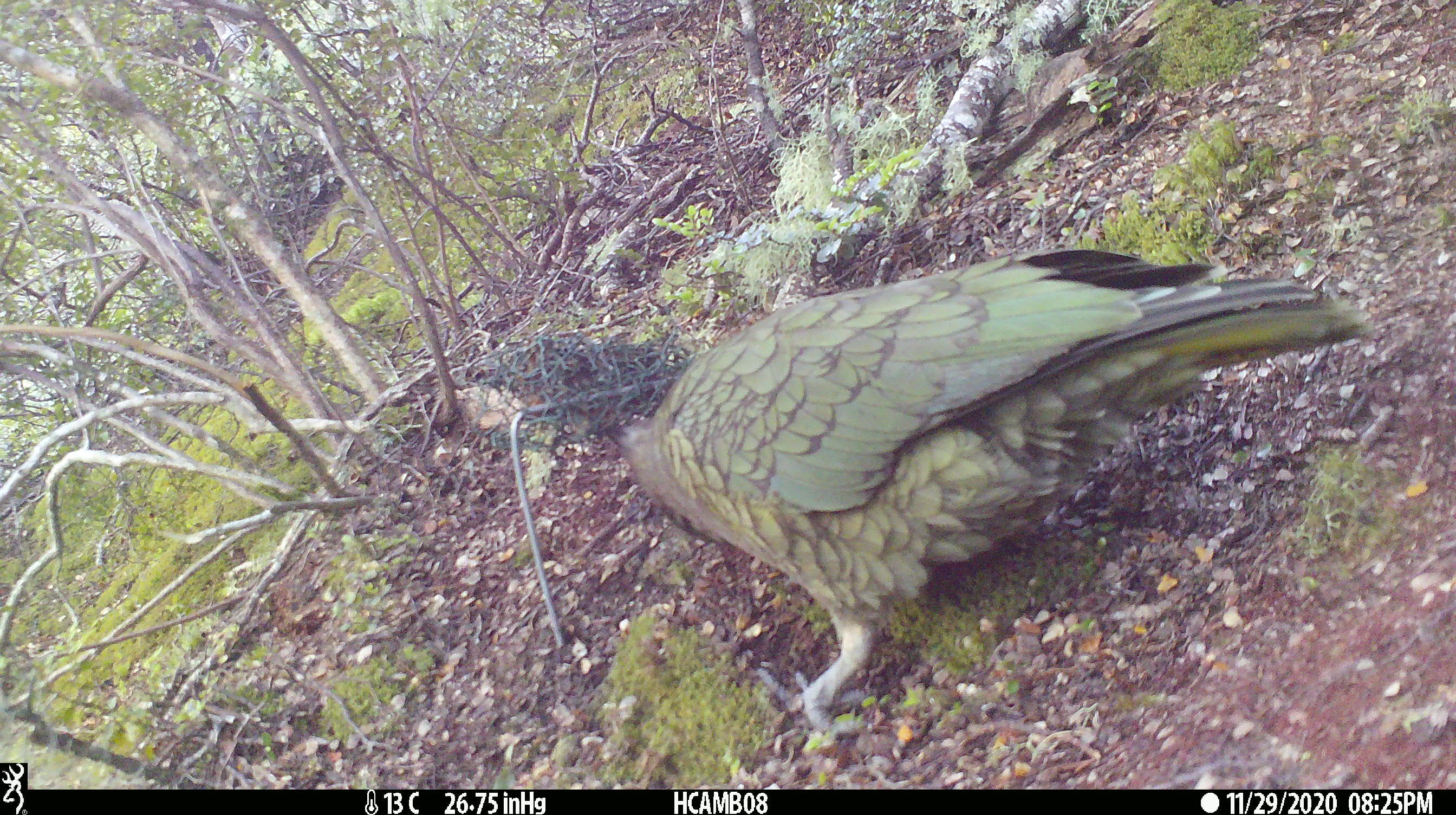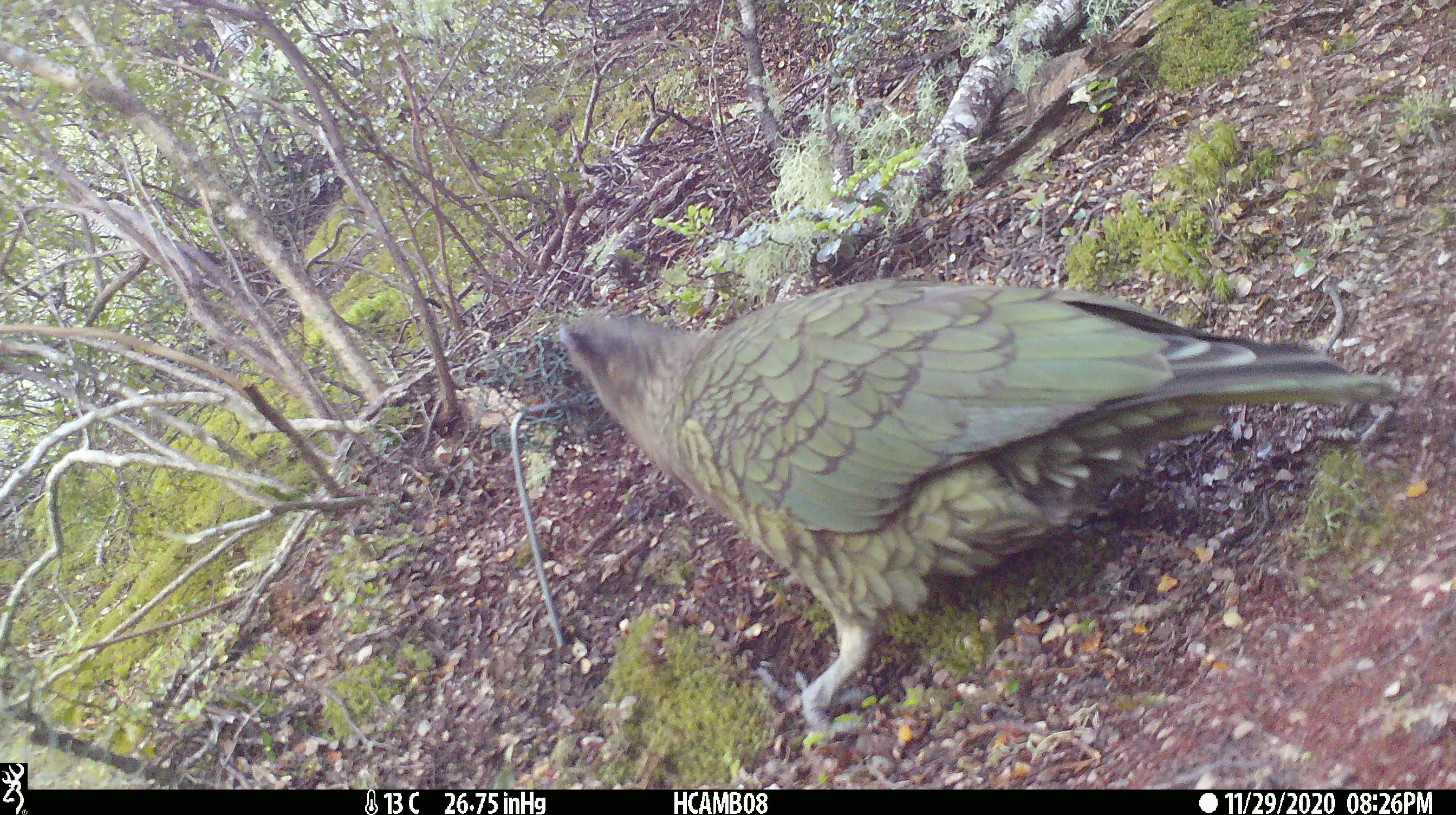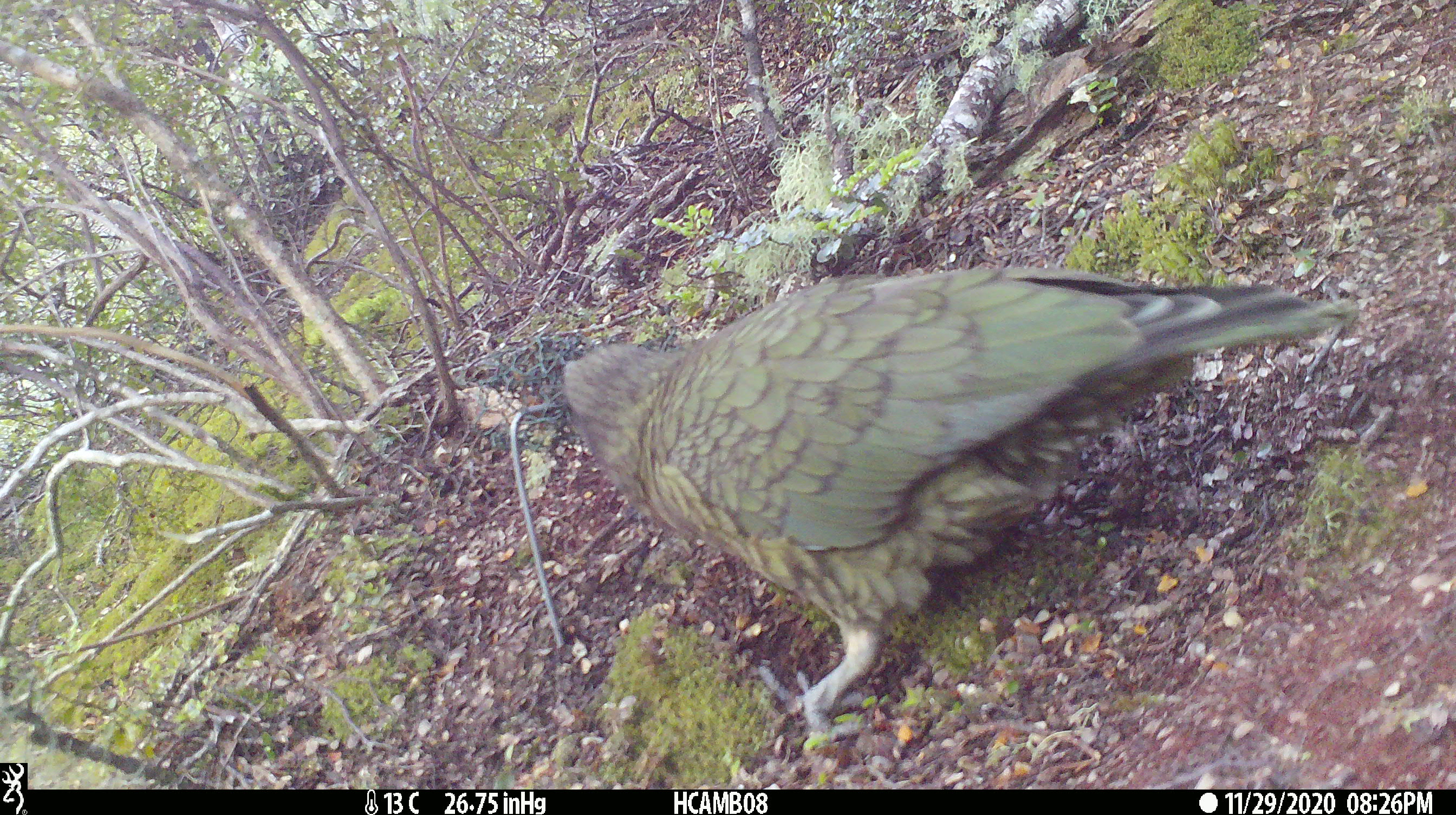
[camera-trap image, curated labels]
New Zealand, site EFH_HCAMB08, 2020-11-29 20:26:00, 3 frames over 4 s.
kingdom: Animalia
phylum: Chordata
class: Aves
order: Psittaciformes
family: Strigopidae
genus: Nestor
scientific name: Nestor notabilis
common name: kea